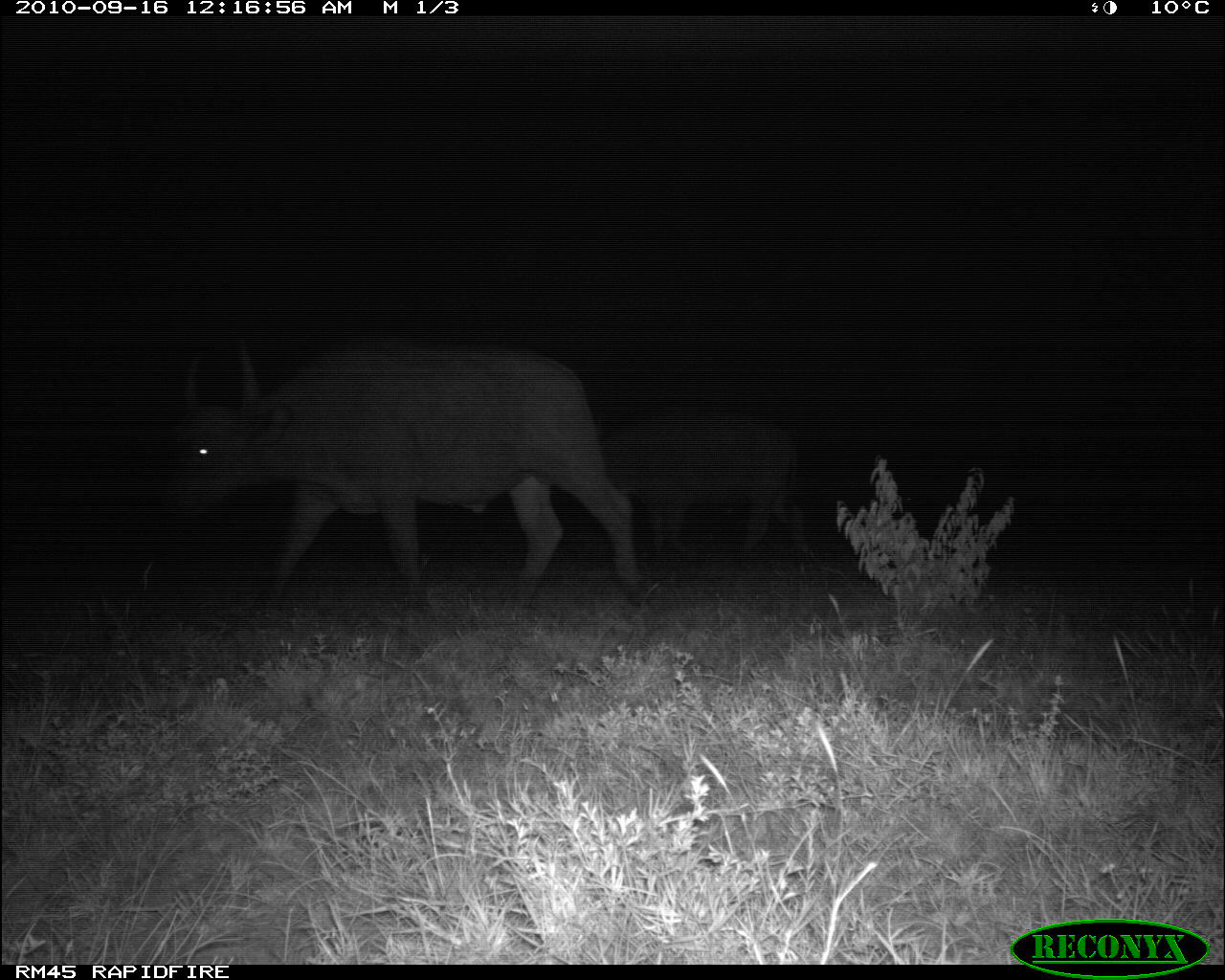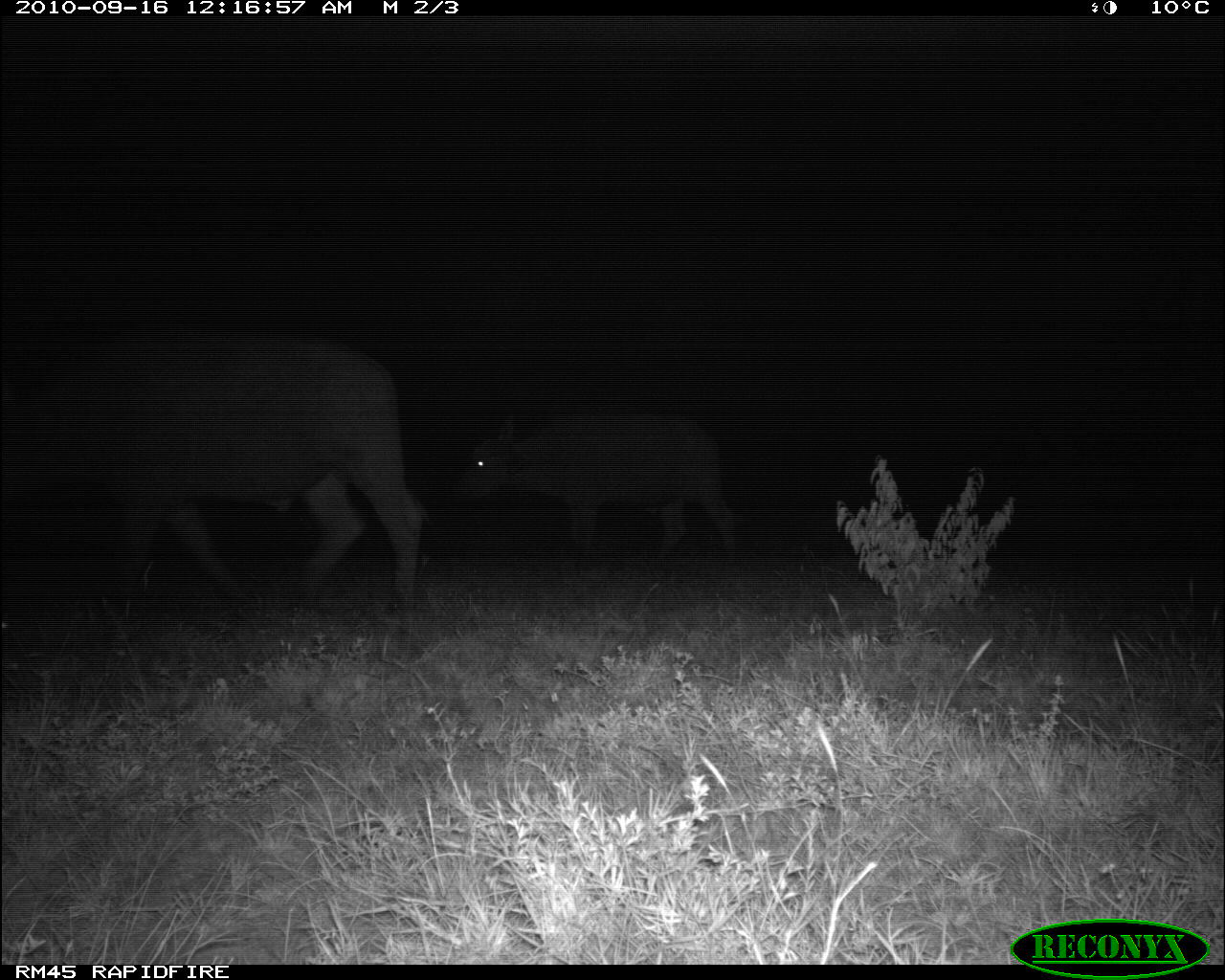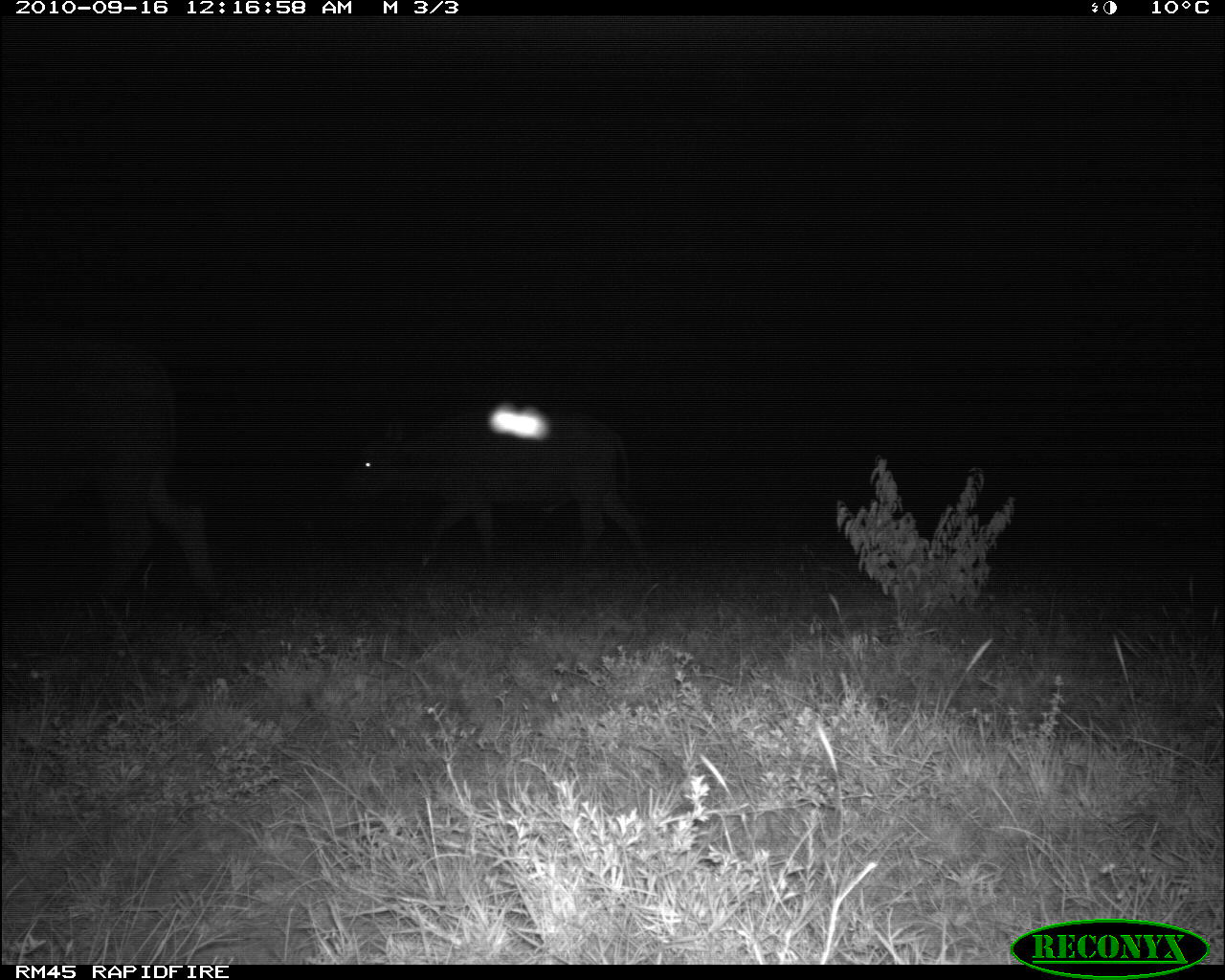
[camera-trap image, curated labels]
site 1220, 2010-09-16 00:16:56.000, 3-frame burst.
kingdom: Animalia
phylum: Chordata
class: Mammalia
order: Artiodactyla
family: Bovidae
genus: Syncerus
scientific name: Syncerus caffer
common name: african buffalo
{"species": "Syncerus caffer (african buffalo)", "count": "2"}